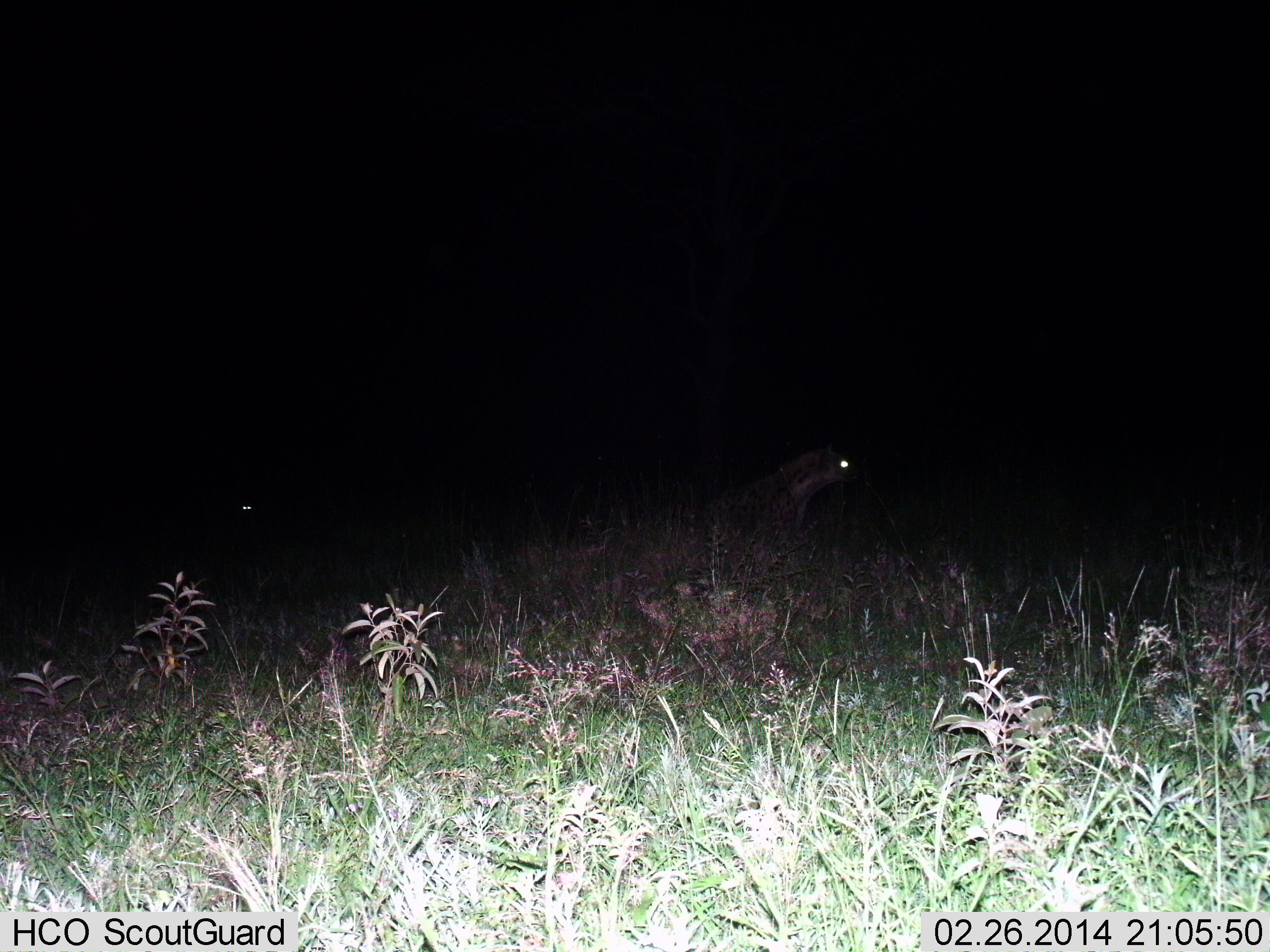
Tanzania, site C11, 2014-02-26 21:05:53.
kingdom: Animalia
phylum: Chordata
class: Mammalia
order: Carnivora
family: Hyaenidae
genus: Crocuta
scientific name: Crocuta crocuta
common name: spotted hyena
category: hyenaspotted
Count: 1.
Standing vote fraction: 50%.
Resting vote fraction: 30%.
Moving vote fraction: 20%.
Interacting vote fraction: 0%.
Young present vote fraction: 0%.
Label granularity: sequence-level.